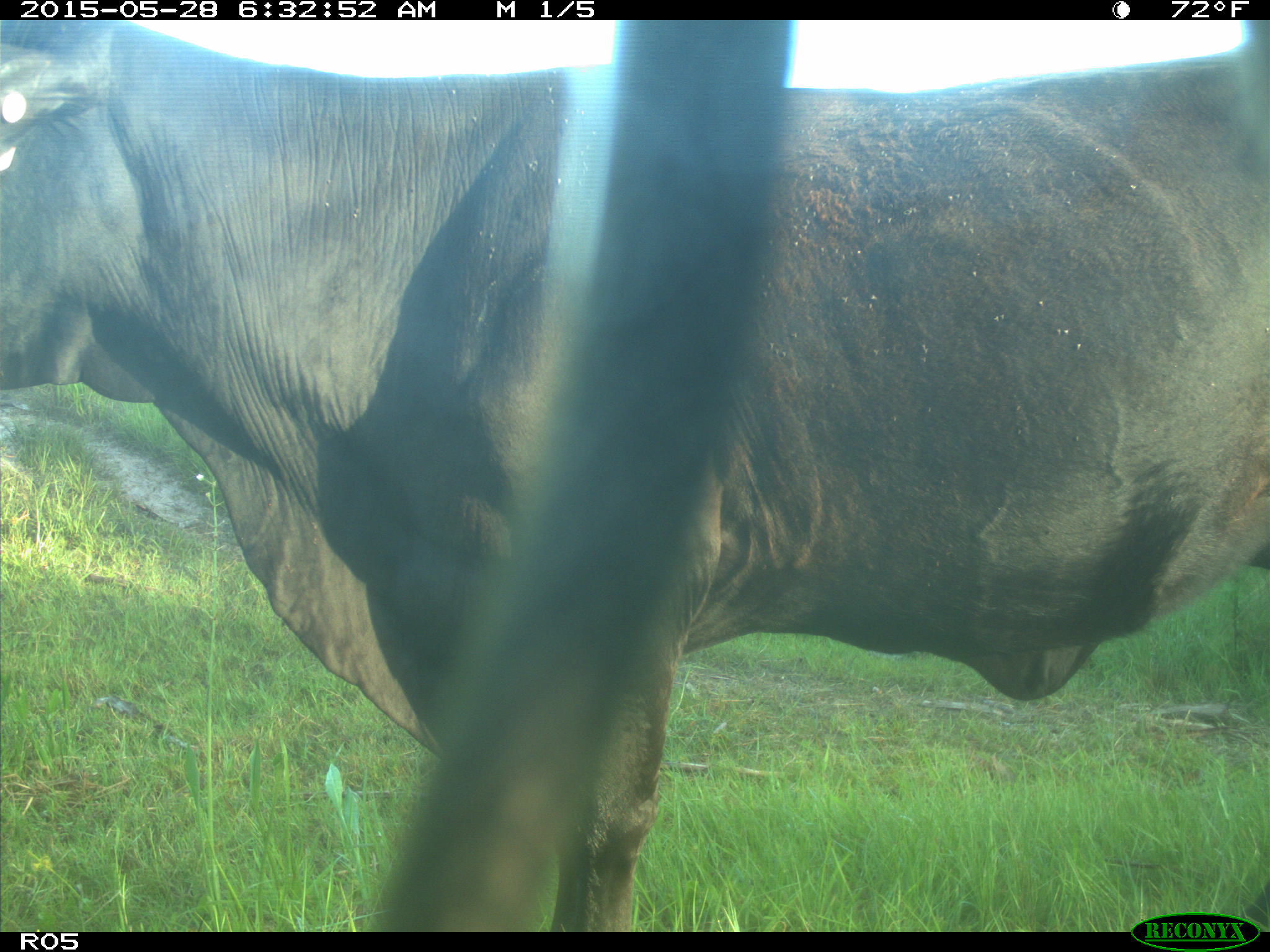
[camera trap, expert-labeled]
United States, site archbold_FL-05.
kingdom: Animalia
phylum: Chordata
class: Mammalia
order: Artiodactyla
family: Bovidae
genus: Bos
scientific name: Bos taurus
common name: domestic cow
Bos taurus (domestic cow).